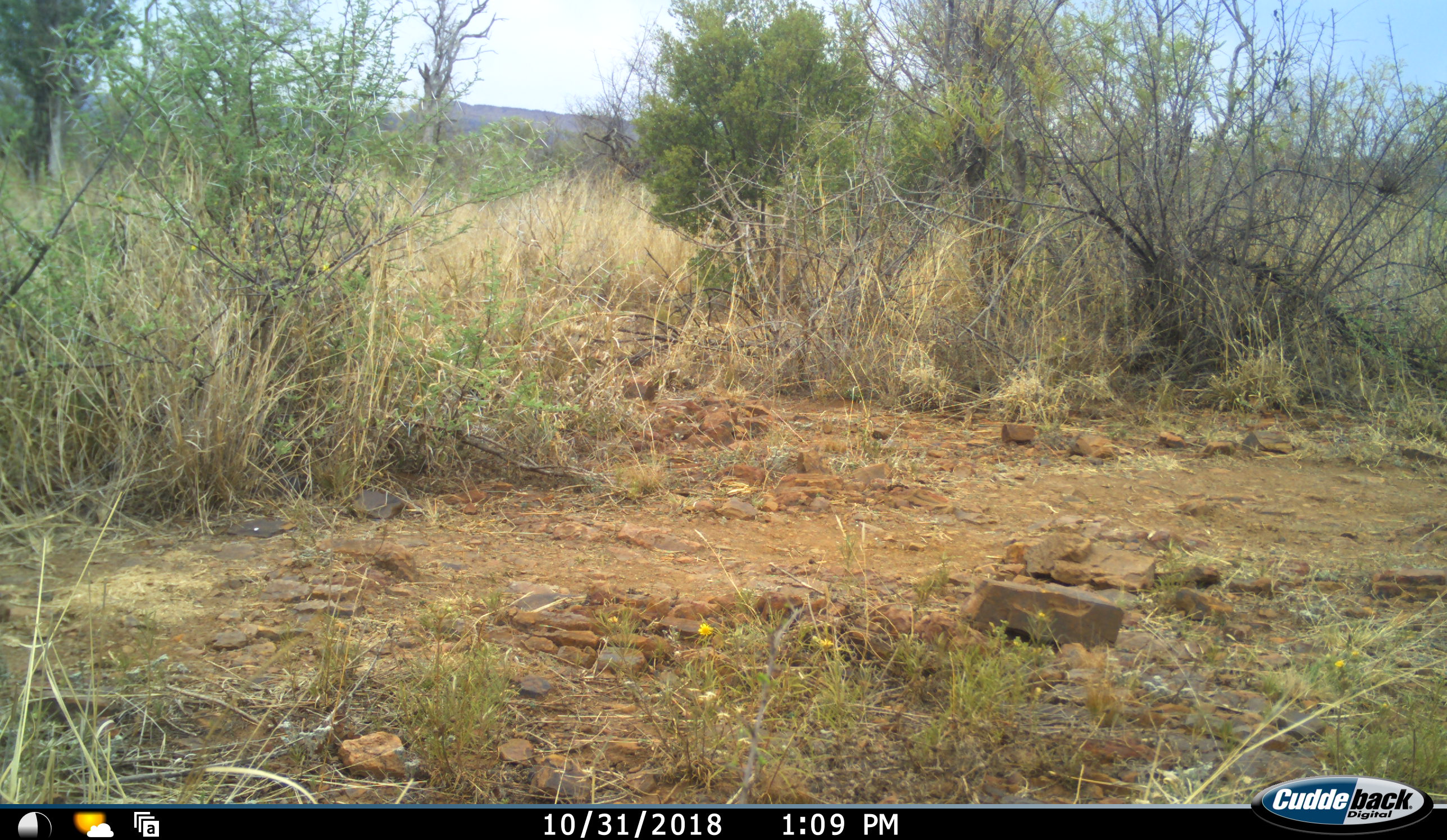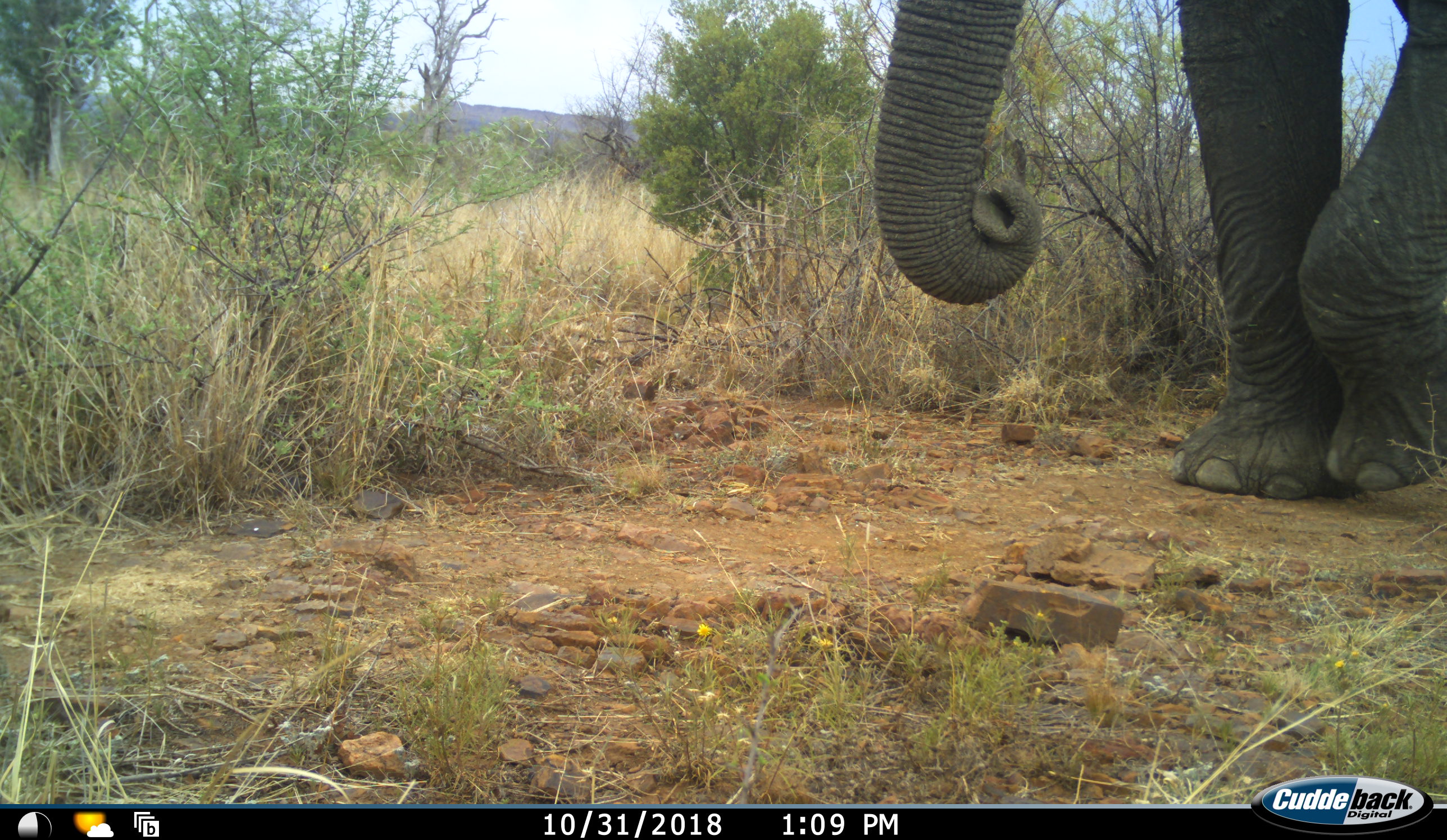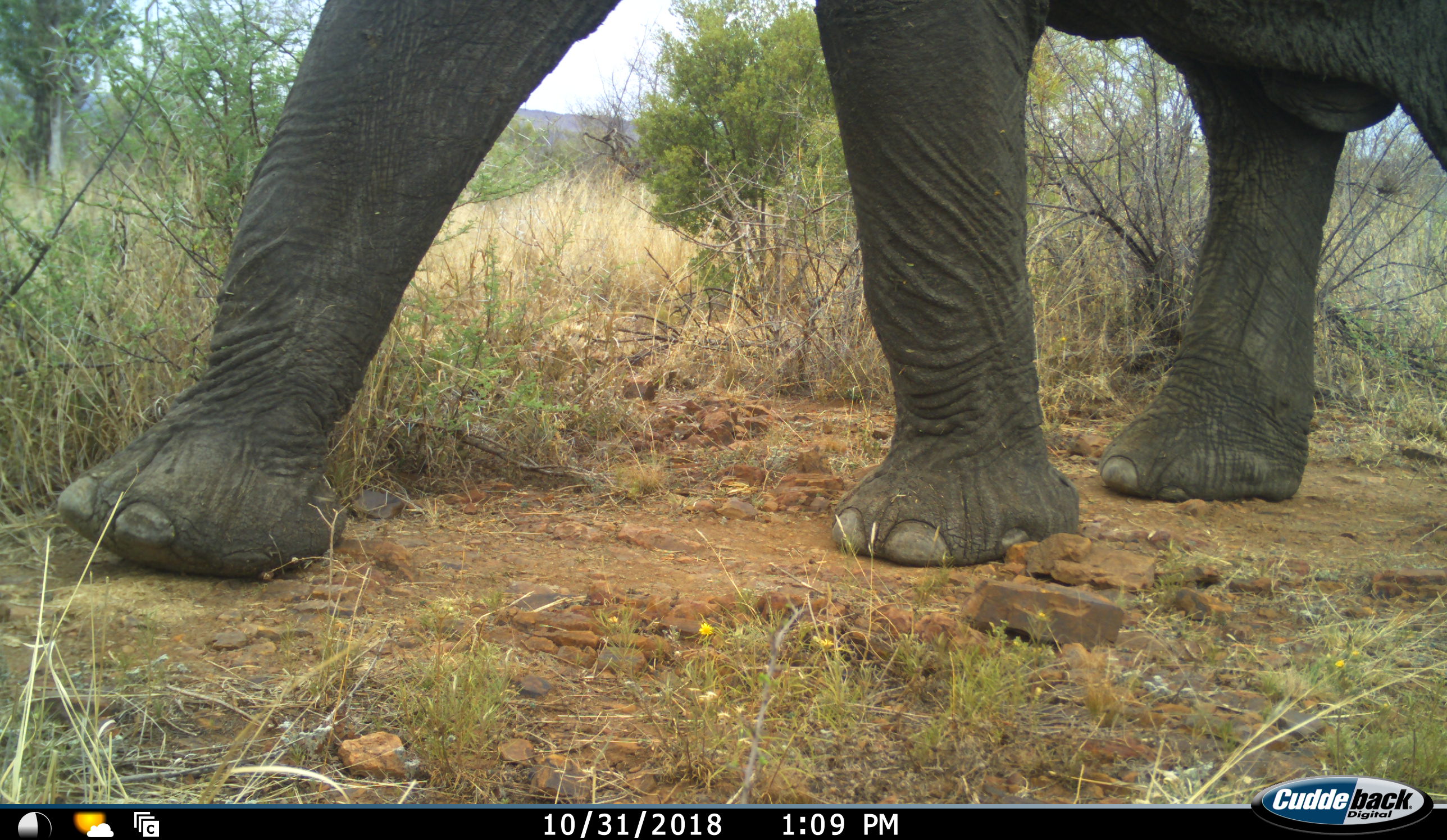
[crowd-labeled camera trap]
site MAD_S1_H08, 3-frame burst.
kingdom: Animalia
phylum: Chordata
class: Mammalia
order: Proboscidea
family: Elephantidae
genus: Loxodonta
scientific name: Loxodonta africana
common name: african bush elephant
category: elephant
Elephant (african bush elephant) (Loxodonta africana), count 1. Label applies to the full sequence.